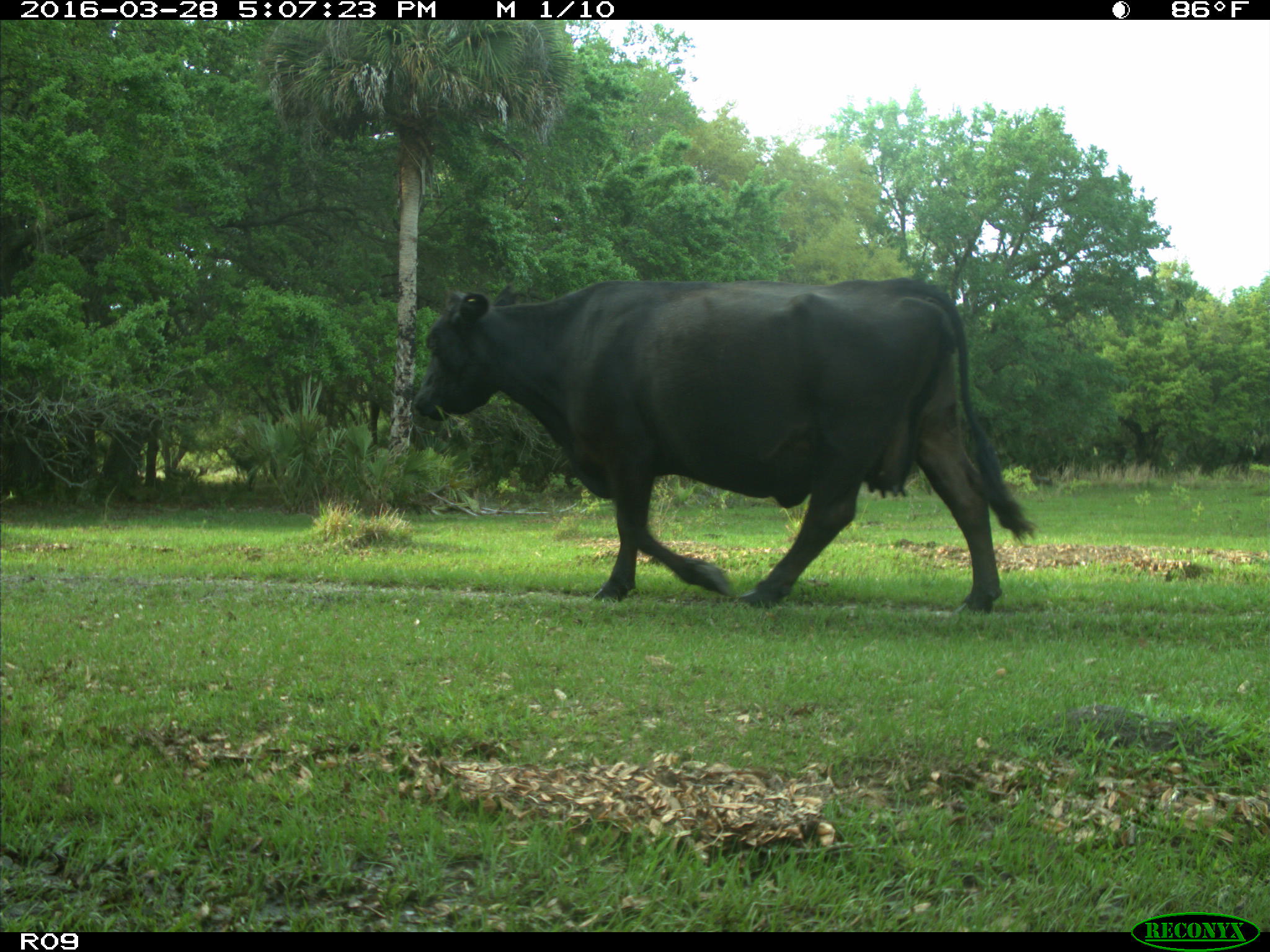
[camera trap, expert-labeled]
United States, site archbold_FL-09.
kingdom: Animalia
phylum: Chordata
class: Mammalia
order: Artiodactyla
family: Bovidae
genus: Bos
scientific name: Bos taurus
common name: domestic cow